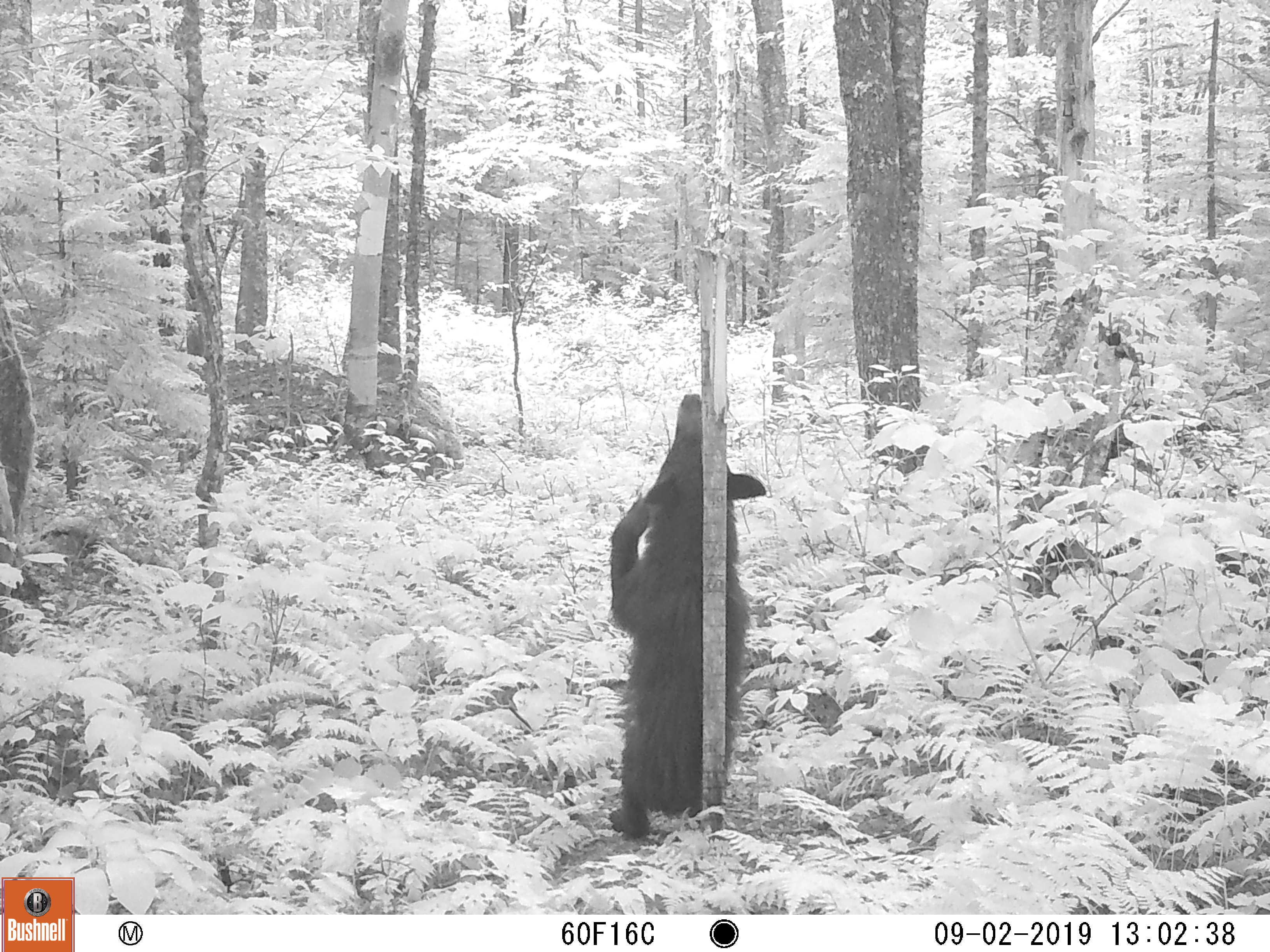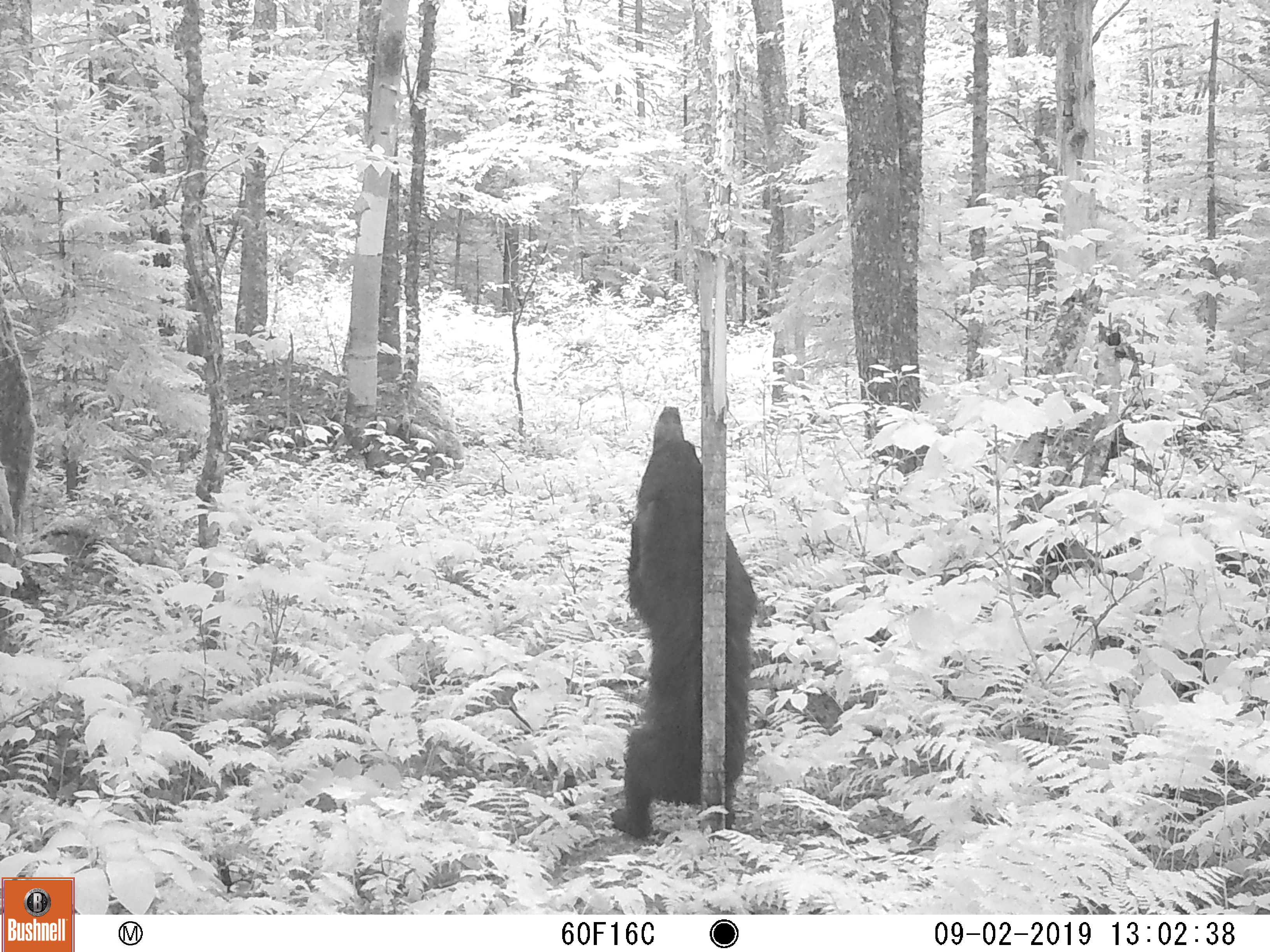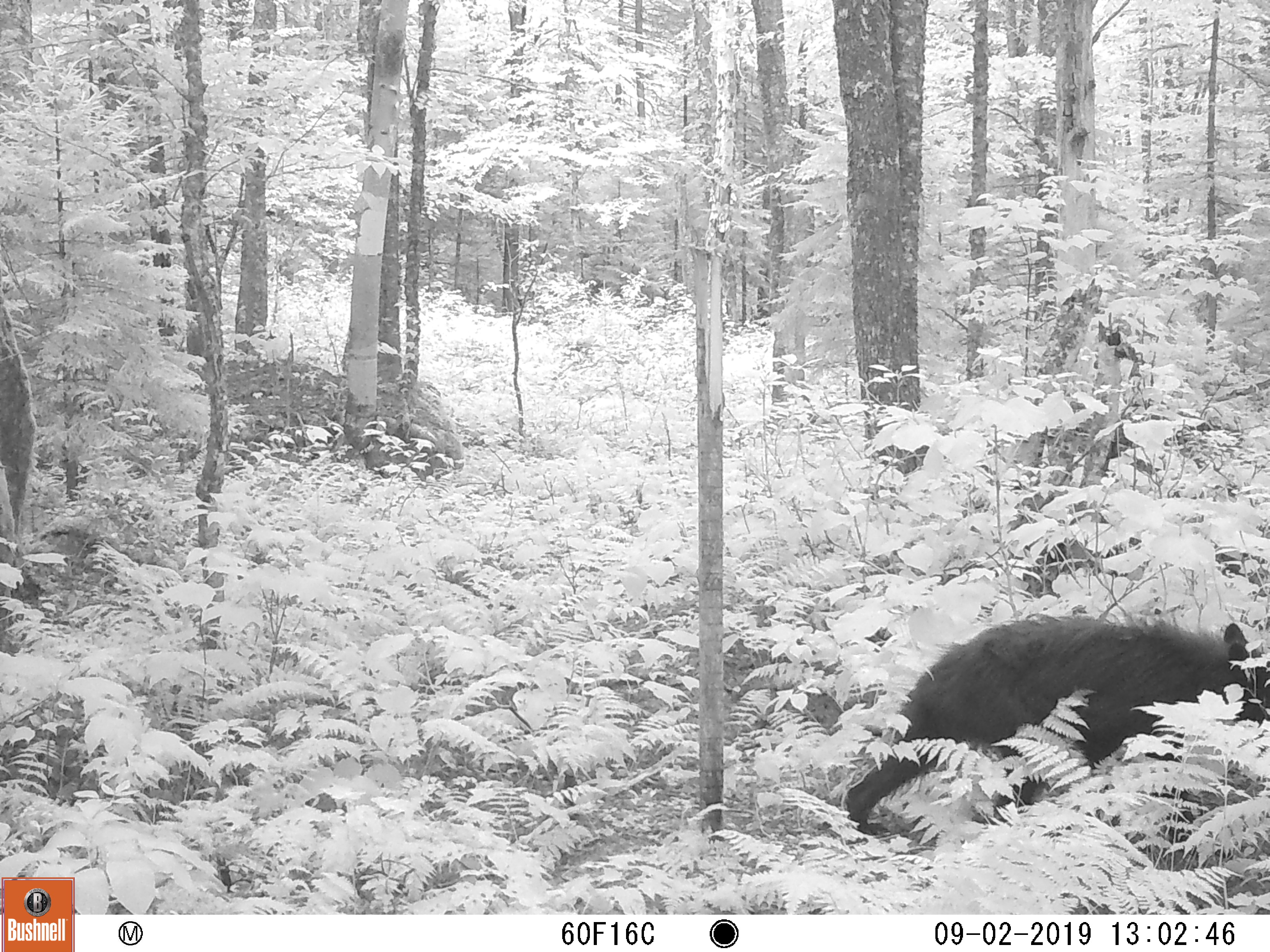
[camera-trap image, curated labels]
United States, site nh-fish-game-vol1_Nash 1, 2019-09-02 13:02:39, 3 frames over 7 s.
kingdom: Animalia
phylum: Chordata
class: Mammalia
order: Carnivora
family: Ursidae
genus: Ursus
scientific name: Ursus americanus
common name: black bear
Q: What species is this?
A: Black bear (Ursus americanus).